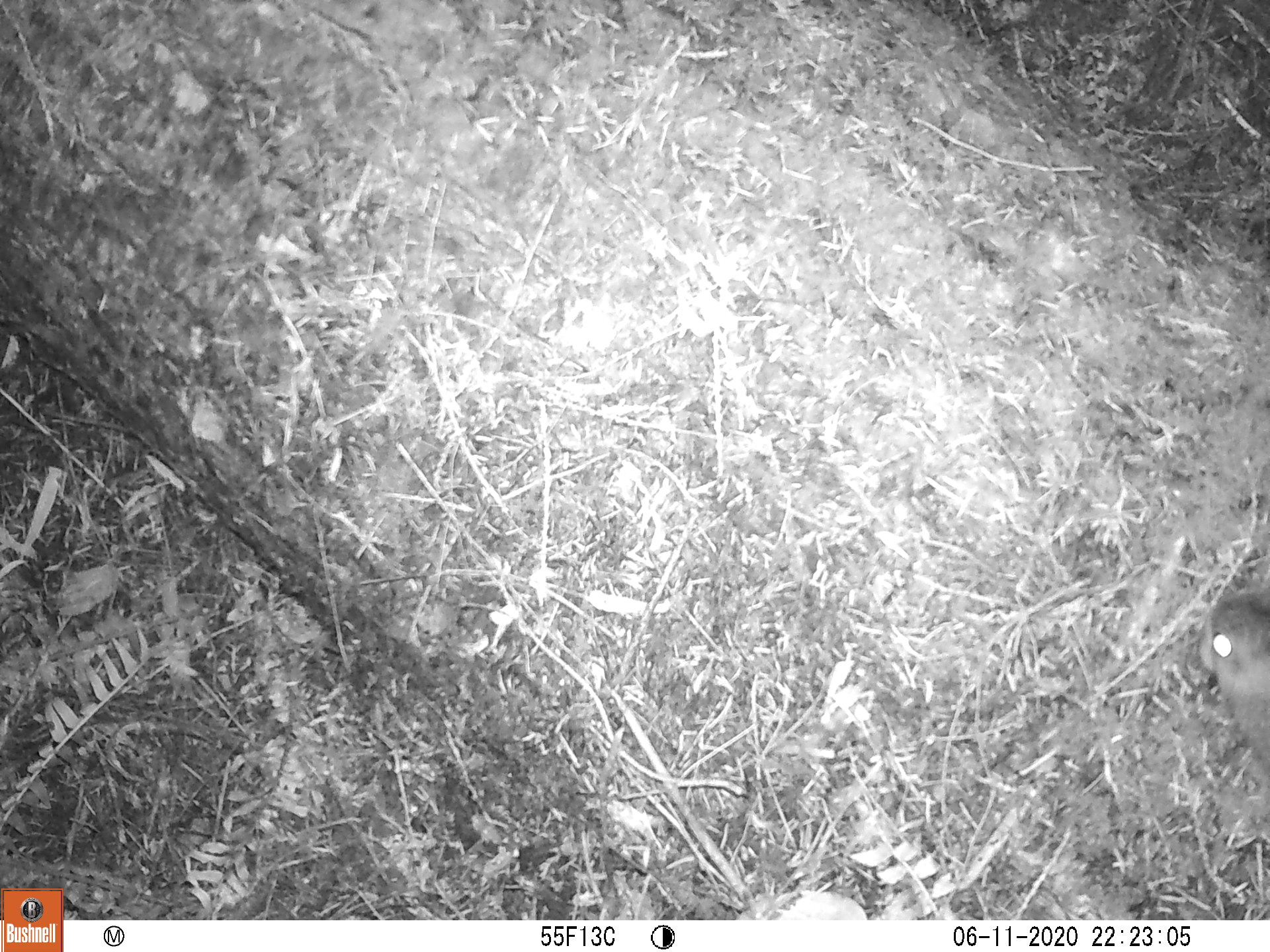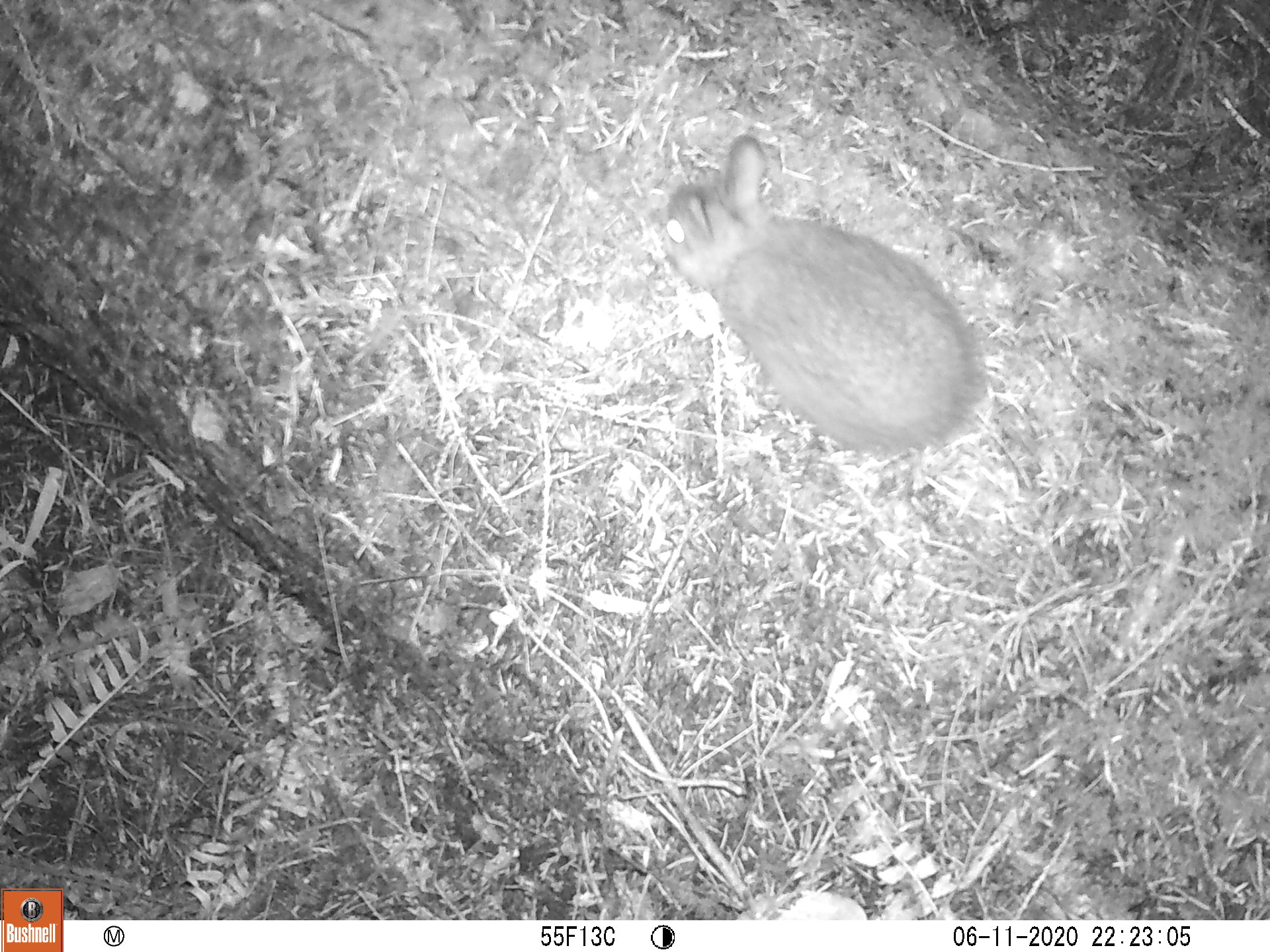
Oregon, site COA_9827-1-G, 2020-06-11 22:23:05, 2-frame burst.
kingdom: Animalia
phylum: Chordata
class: Mammalia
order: Lagomorpha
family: Leporidae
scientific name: Leporidae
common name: hares and rabbits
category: leporidae family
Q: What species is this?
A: Leporidae family (hares and rabbits) (Leporidae).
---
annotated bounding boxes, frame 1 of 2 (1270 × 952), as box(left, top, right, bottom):
leporidae family: box(1192, 575, 1265, 791)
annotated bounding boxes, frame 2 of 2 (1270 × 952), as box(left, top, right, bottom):
leporidae family: box(626, 113, 991, 464)